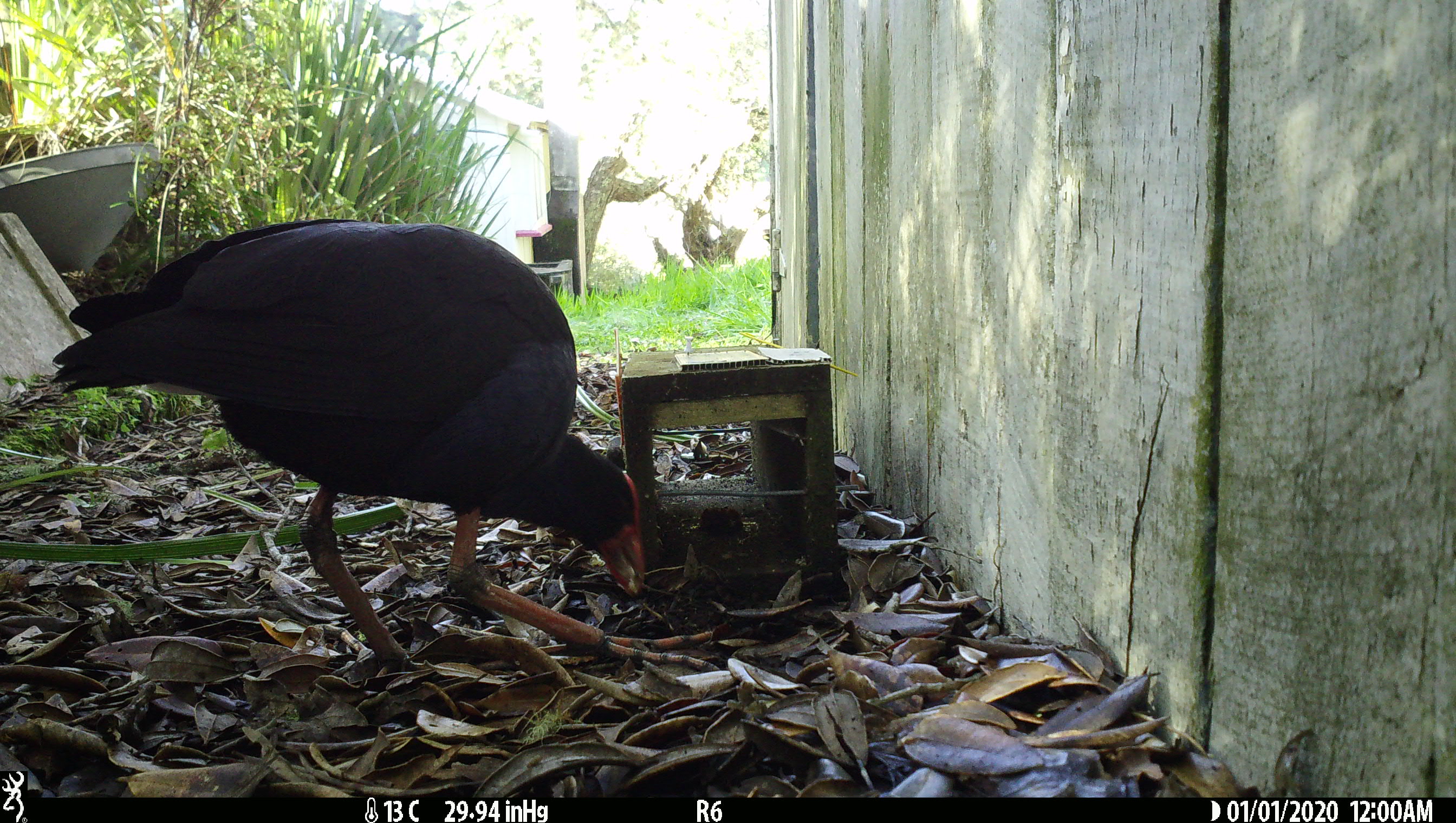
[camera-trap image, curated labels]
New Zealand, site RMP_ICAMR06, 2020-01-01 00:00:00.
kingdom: Animalia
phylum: Chordata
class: Aves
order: Gruiformes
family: Rallidae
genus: Porphyrio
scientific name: Porphyrio melanotus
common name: australasian swamphen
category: pukeko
Pukeko (australasian swamphen) (Porphyrio melanotus).